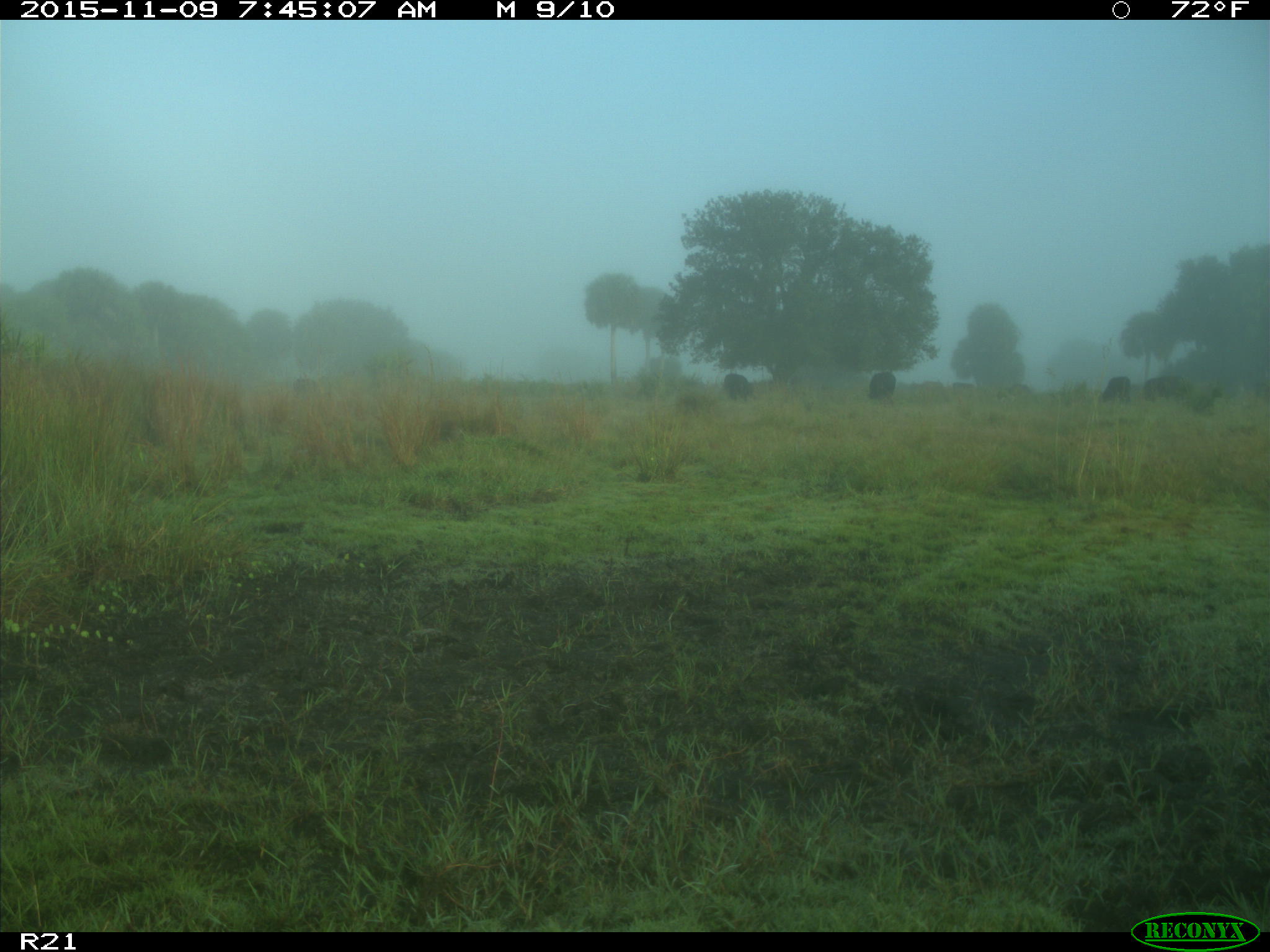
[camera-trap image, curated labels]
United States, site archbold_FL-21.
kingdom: Animalia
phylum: Chordata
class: Mammalia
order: Artiodactyla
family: Bovidae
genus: Bos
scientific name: Bos taurus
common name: domestic cow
Bos taurus (domestic cow).